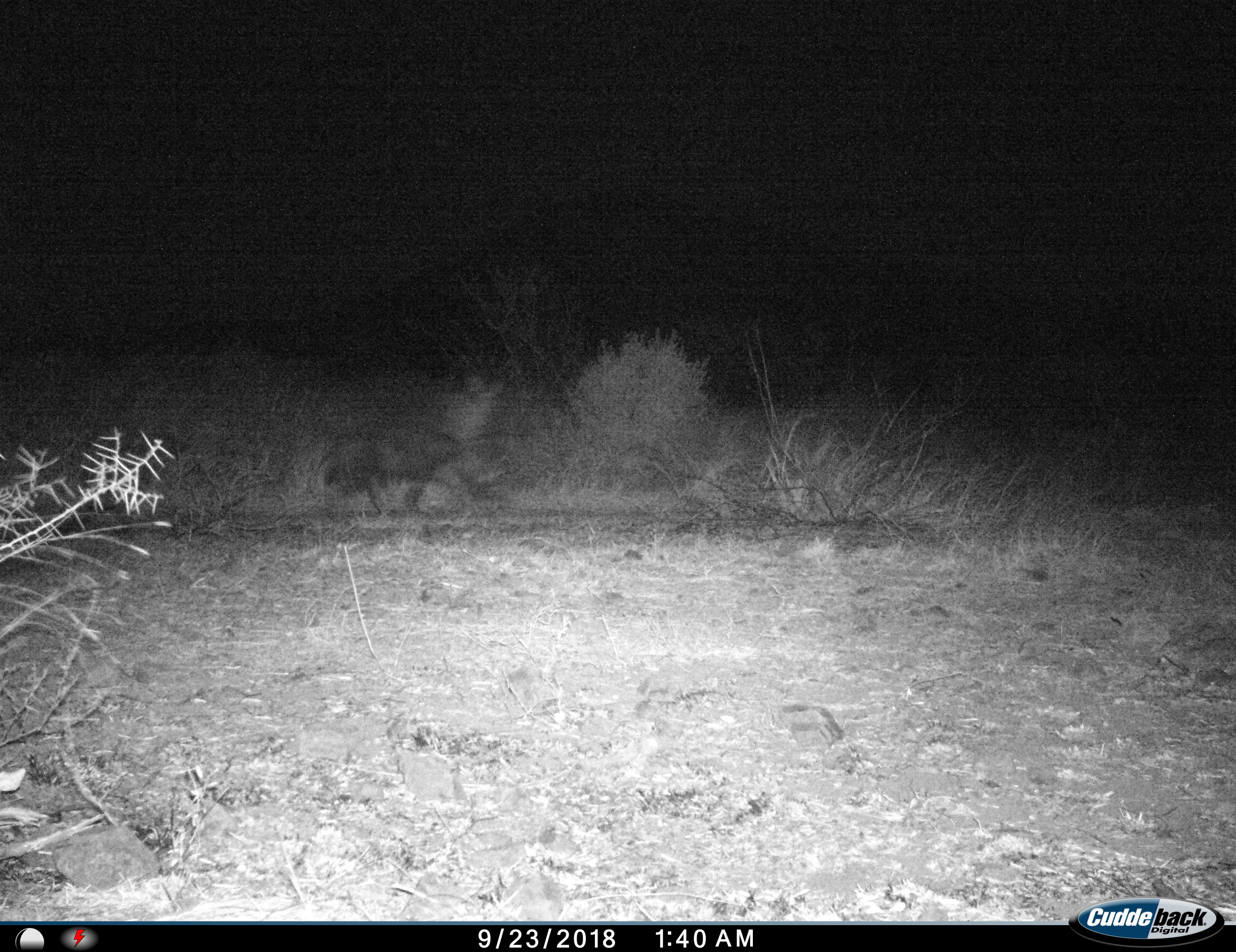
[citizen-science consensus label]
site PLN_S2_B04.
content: unidentified animal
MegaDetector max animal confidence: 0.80